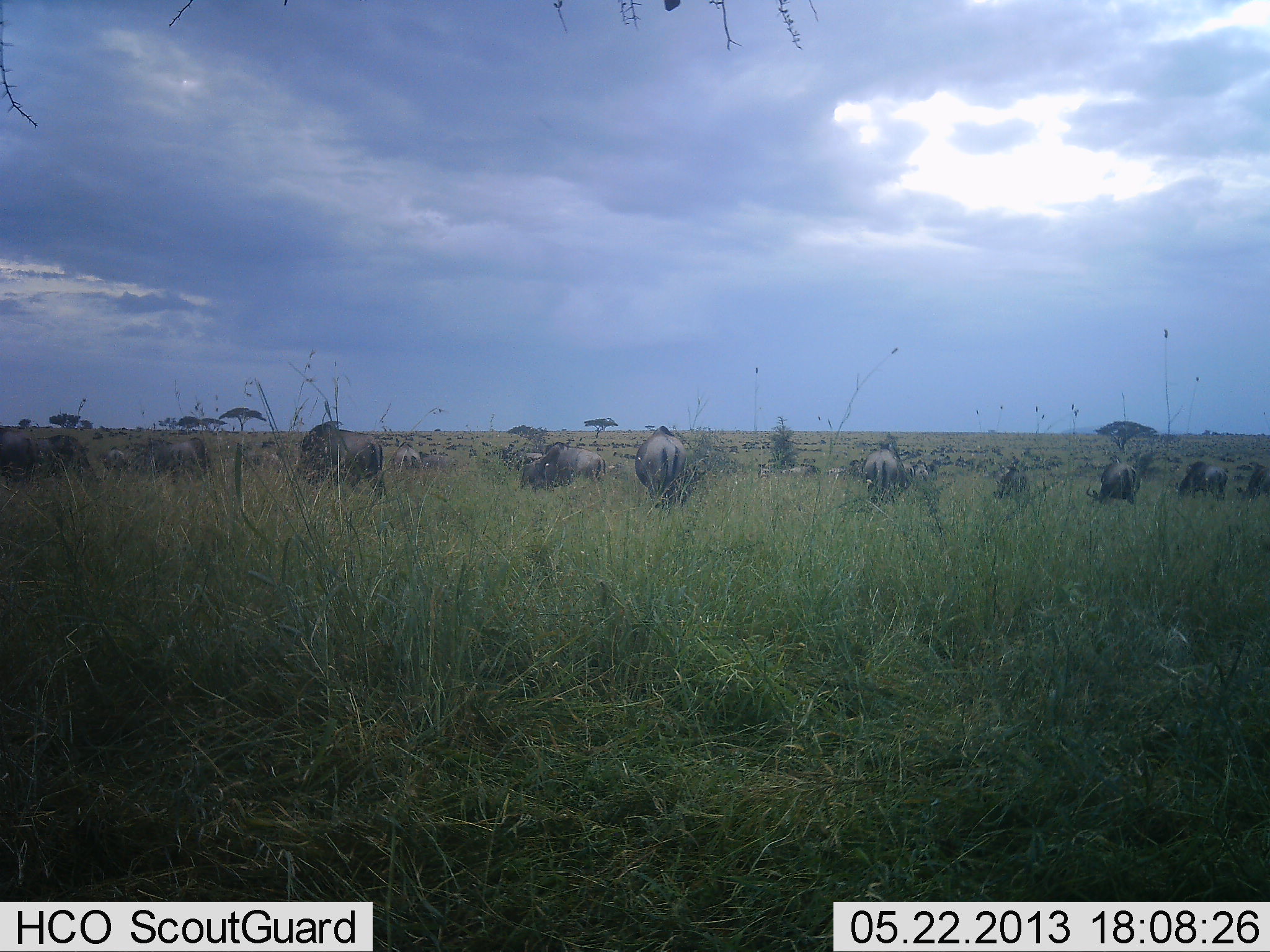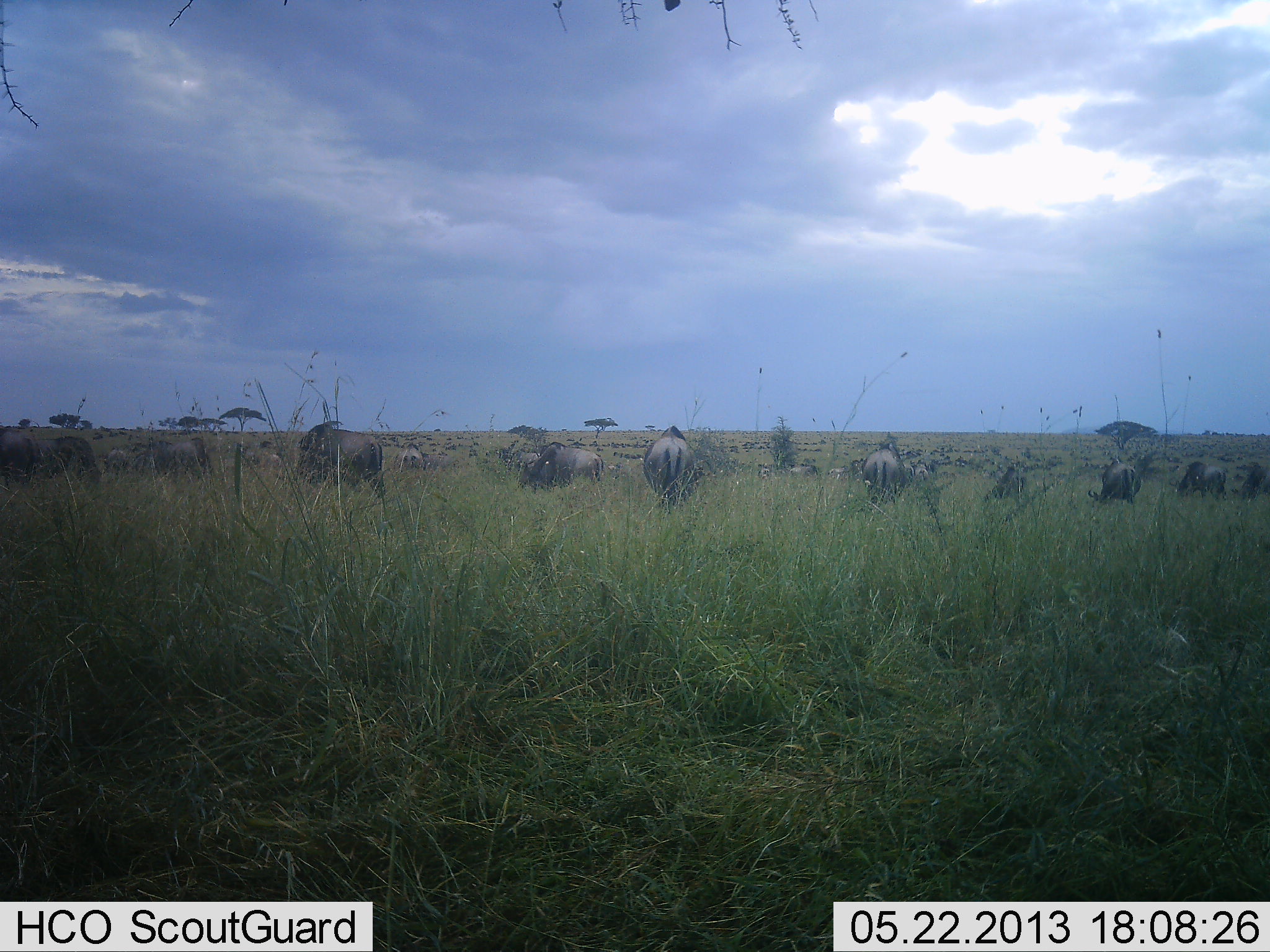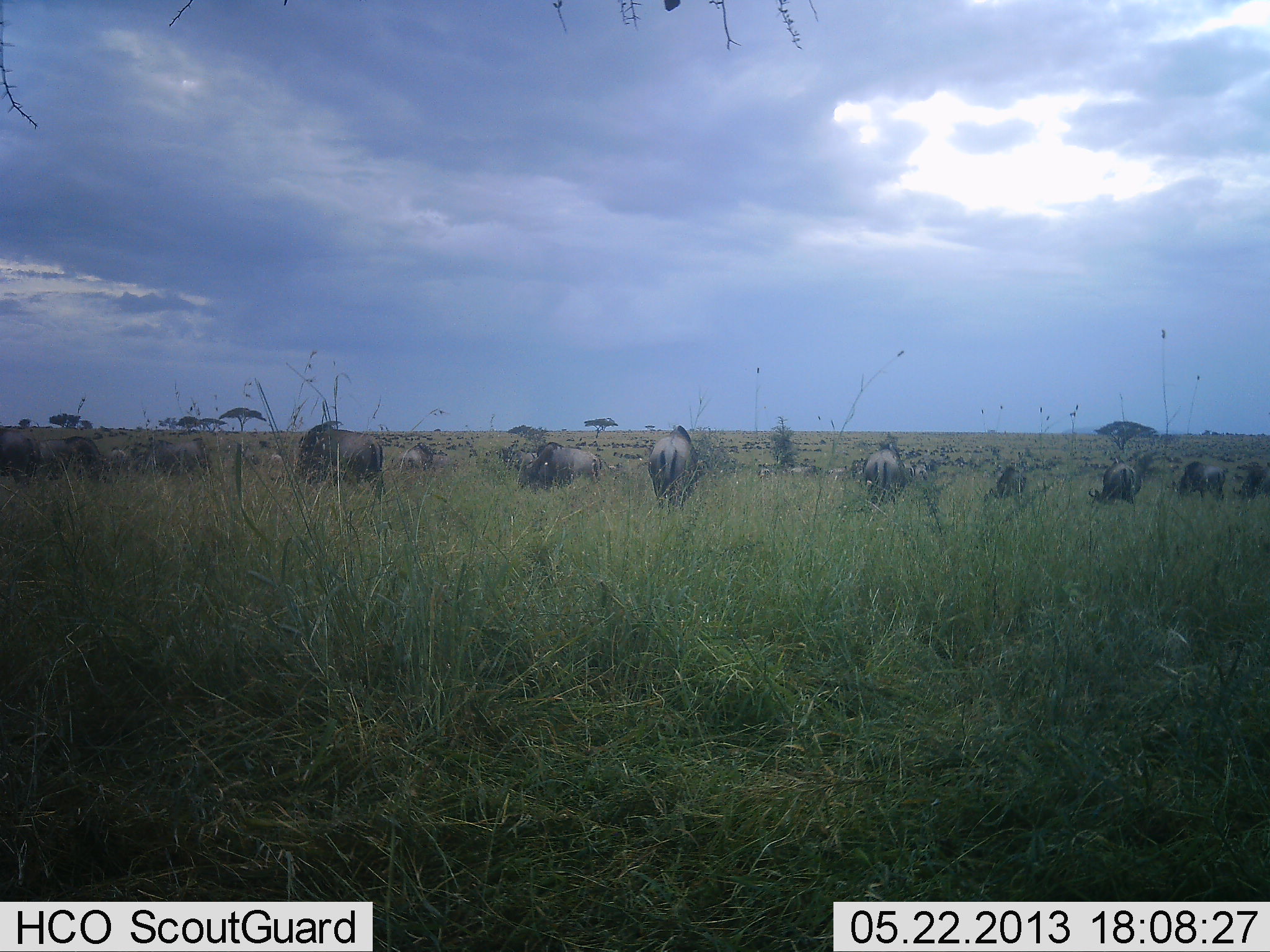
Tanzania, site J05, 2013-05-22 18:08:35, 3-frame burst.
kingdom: Animalia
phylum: Chordata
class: Mammalia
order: Artiodactyla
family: Bovidae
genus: Connochaetes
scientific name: Connochaetes taurinus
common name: blue wildebeest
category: wildebeest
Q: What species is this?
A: Wildebeest (blue wildebeest) (Connochaetes taurinus).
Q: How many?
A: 11-50.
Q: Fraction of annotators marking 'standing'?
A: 70%.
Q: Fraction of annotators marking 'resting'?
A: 4%.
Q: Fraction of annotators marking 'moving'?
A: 26%.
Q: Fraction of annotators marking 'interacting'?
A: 9%.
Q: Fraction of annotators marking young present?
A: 0%.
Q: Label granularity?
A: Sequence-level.